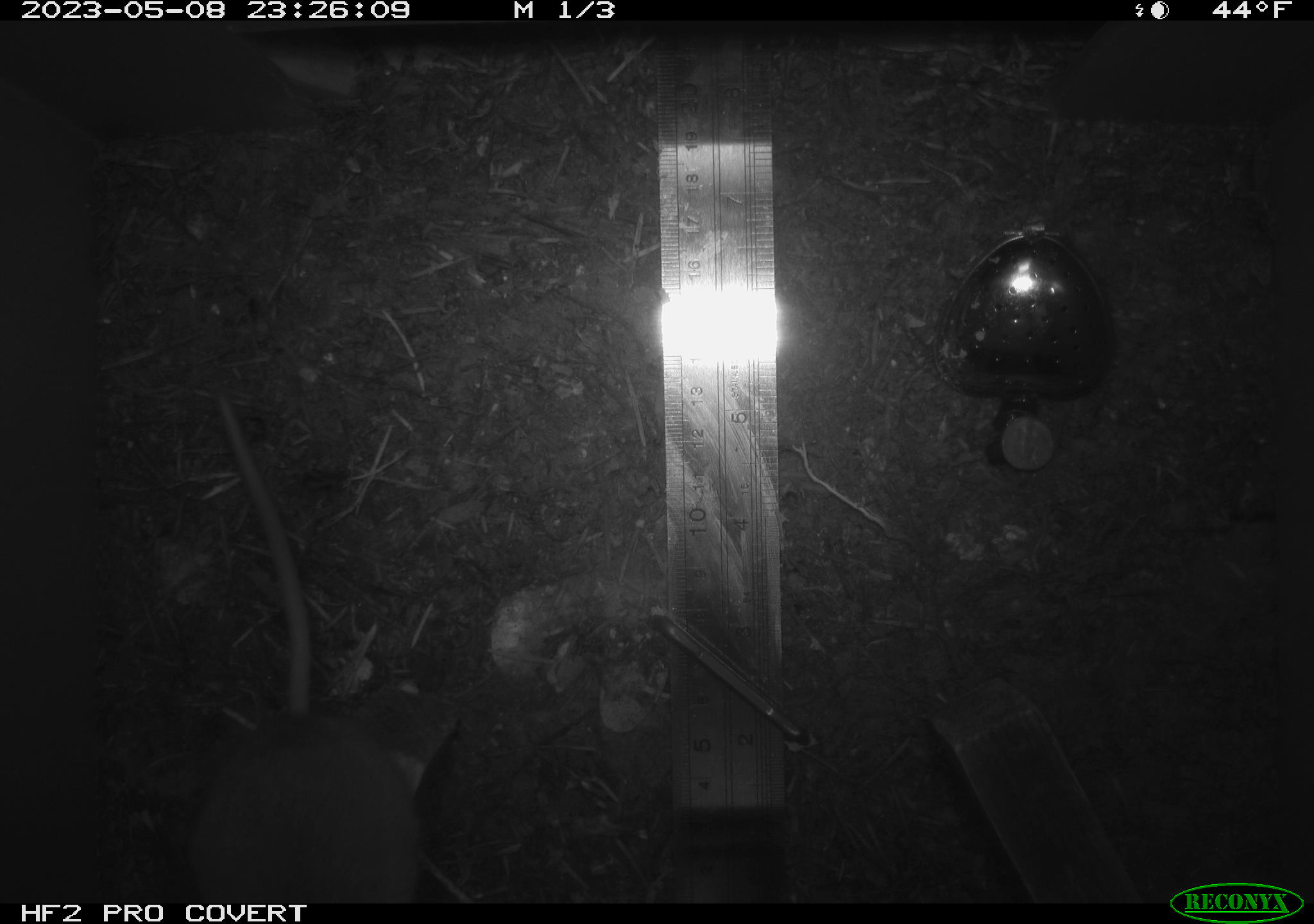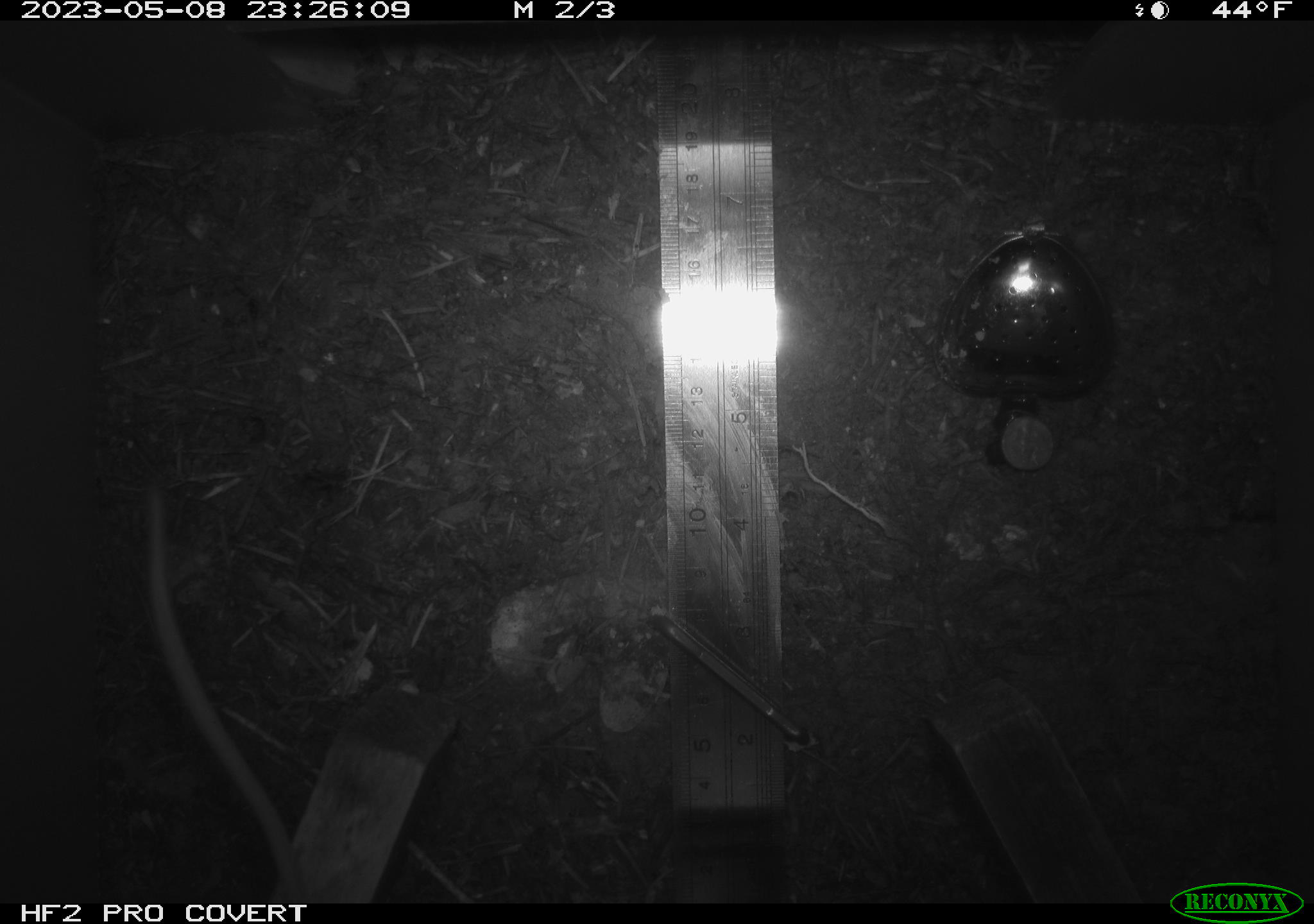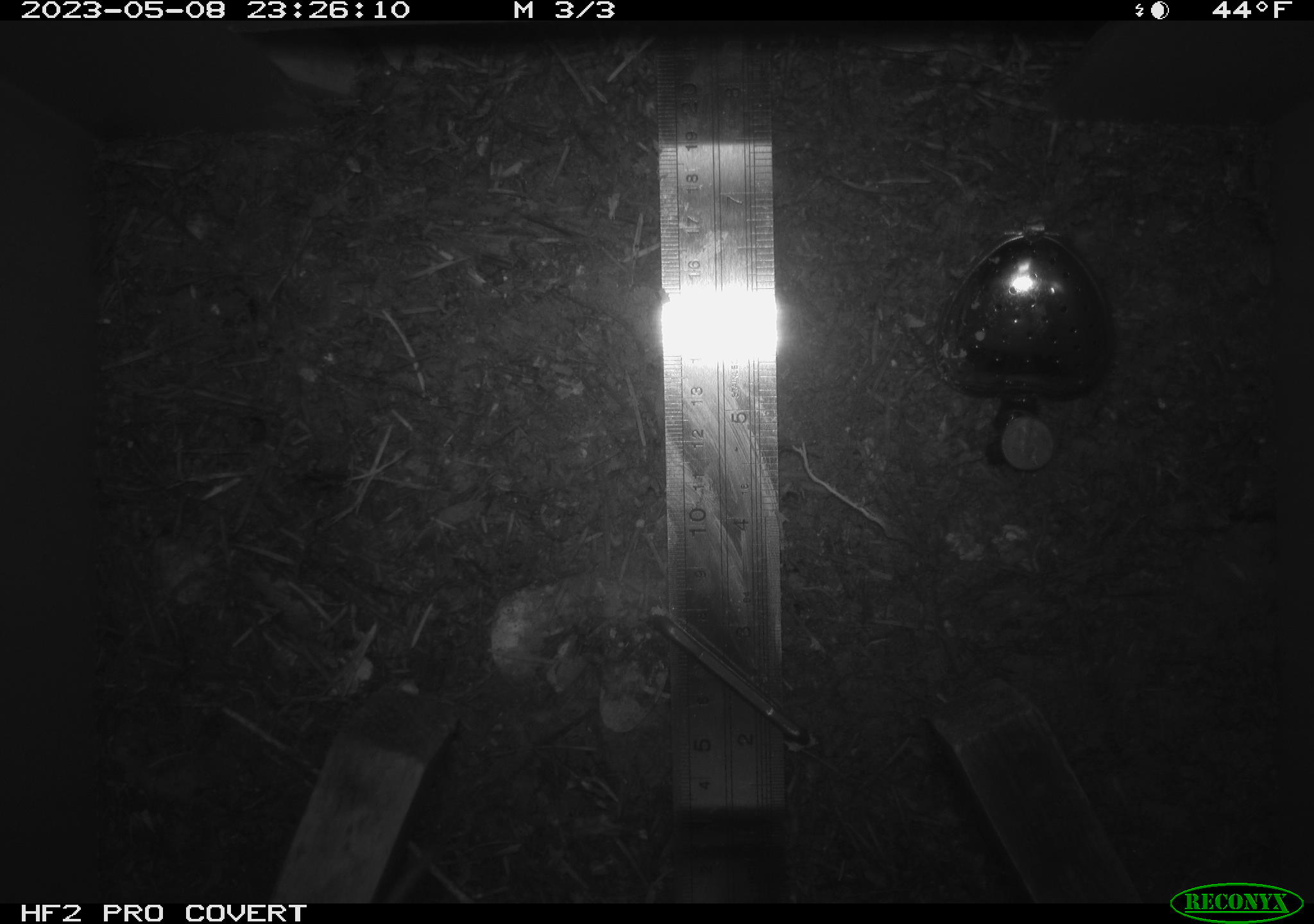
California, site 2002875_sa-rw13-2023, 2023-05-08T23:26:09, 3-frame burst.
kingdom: Animalia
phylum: Chordata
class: Mammalia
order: Rodentia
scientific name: Rodentia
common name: mouse species